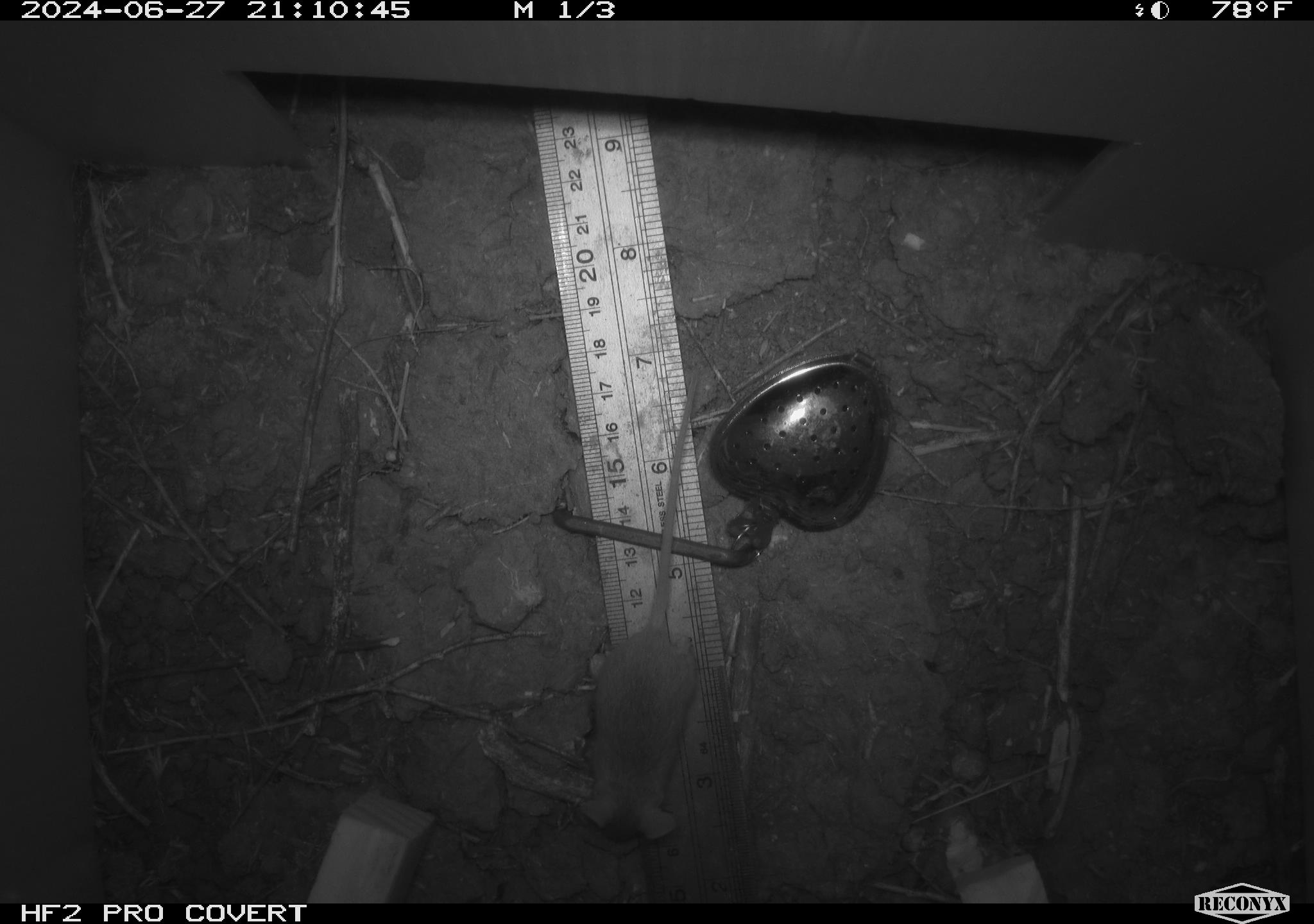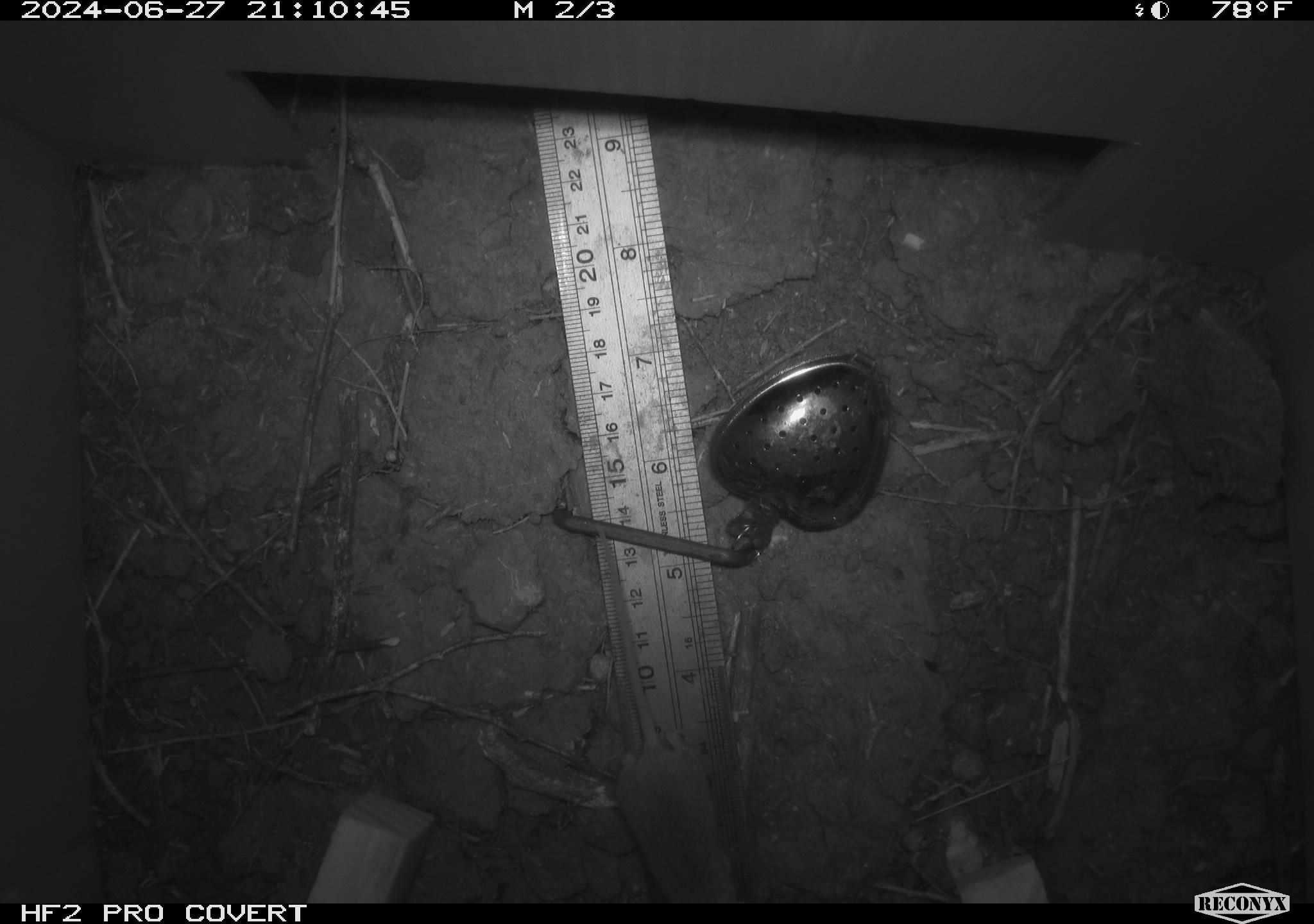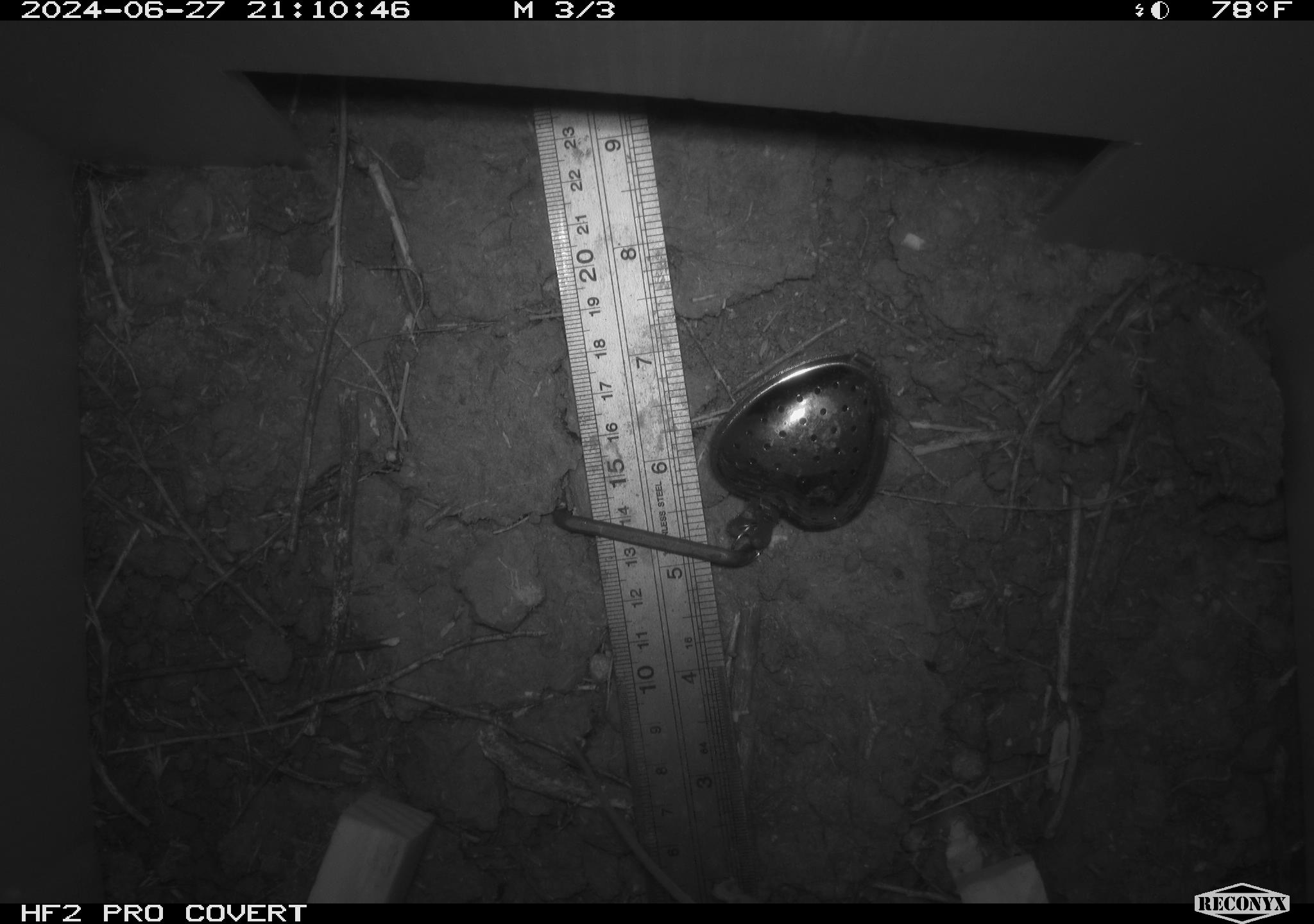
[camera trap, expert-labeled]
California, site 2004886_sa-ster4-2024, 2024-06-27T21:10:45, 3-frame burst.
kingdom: Animalia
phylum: Chordata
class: Mammalia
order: Rodentia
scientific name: Rodentia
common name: mouse species